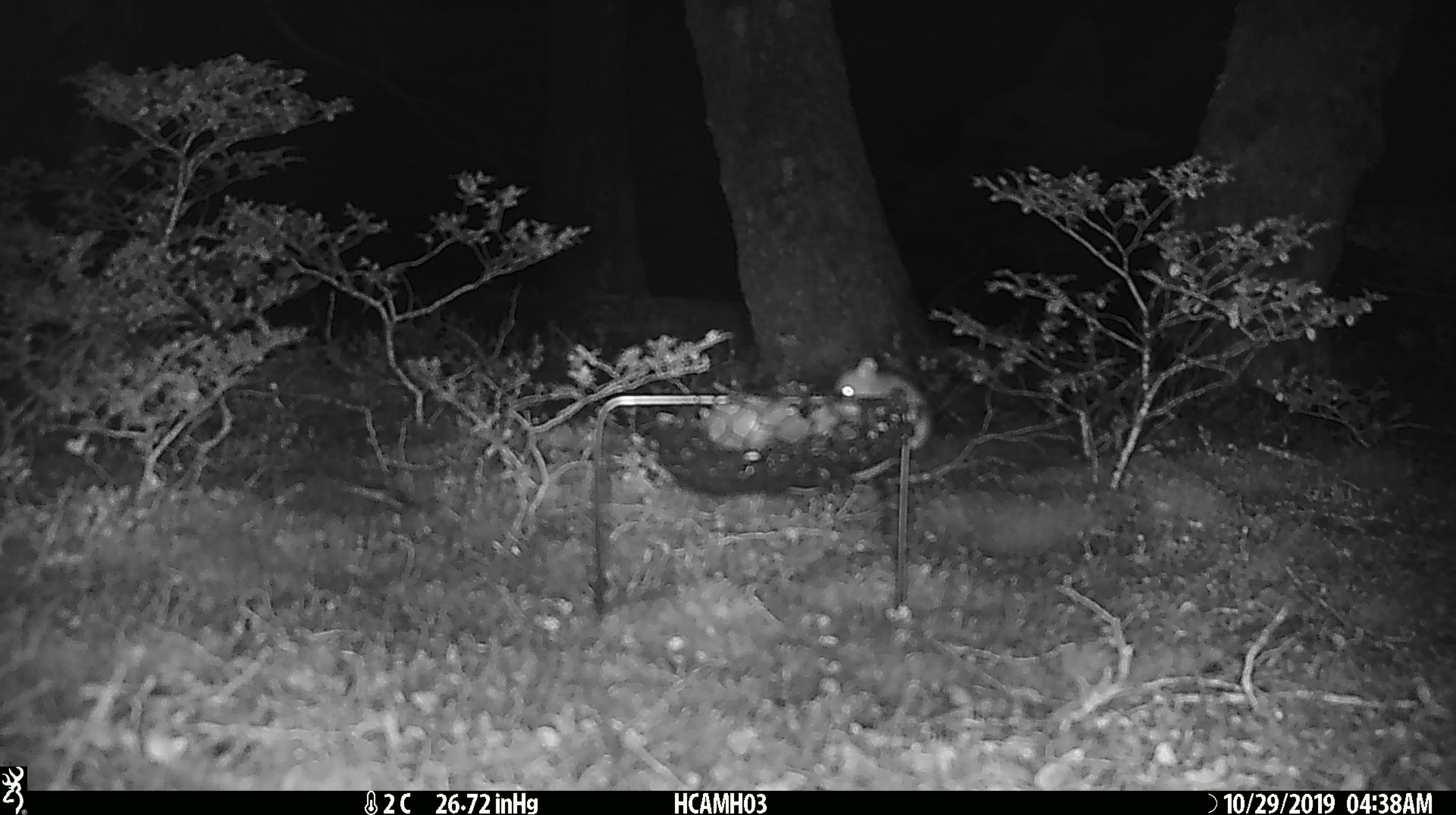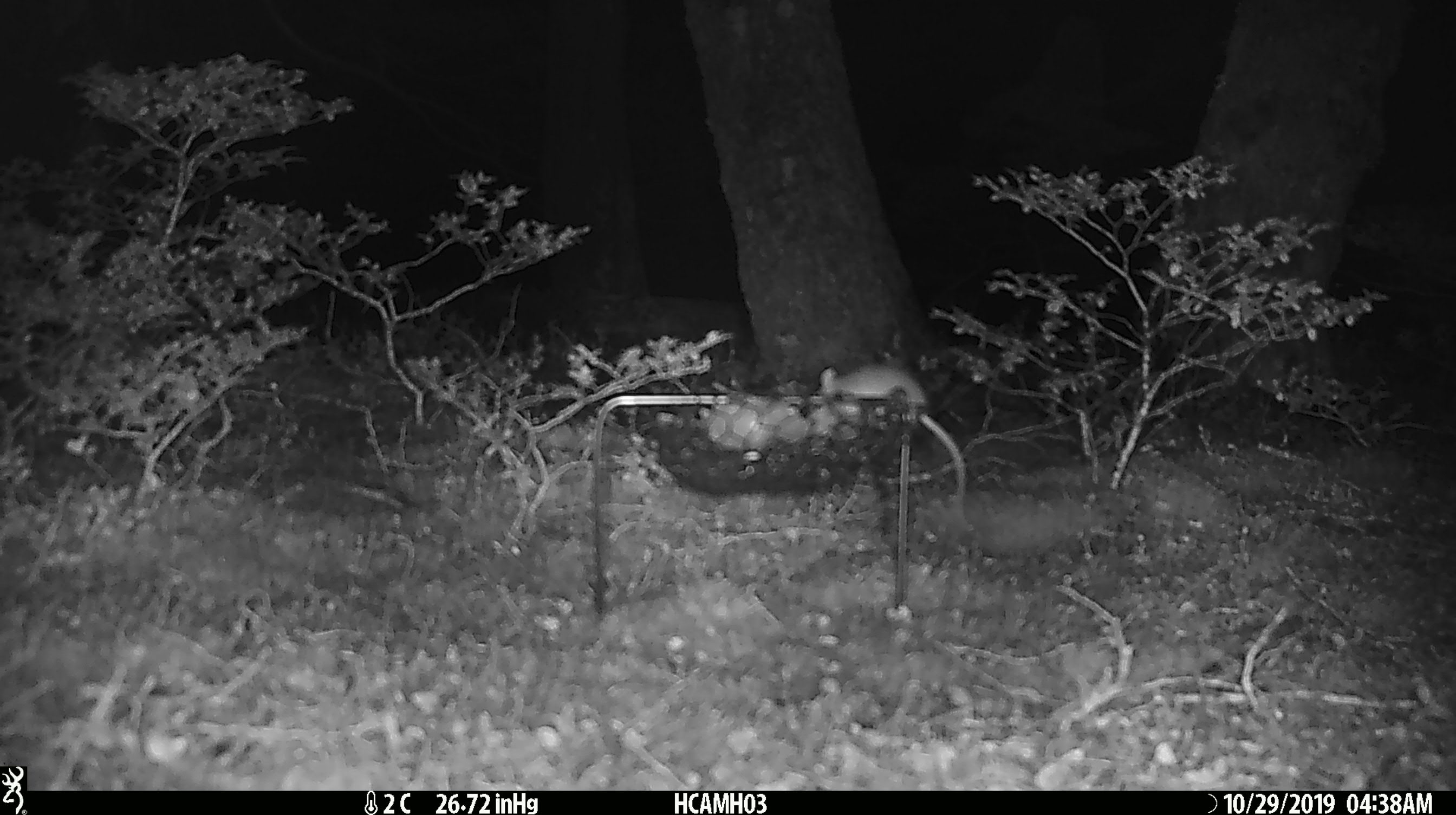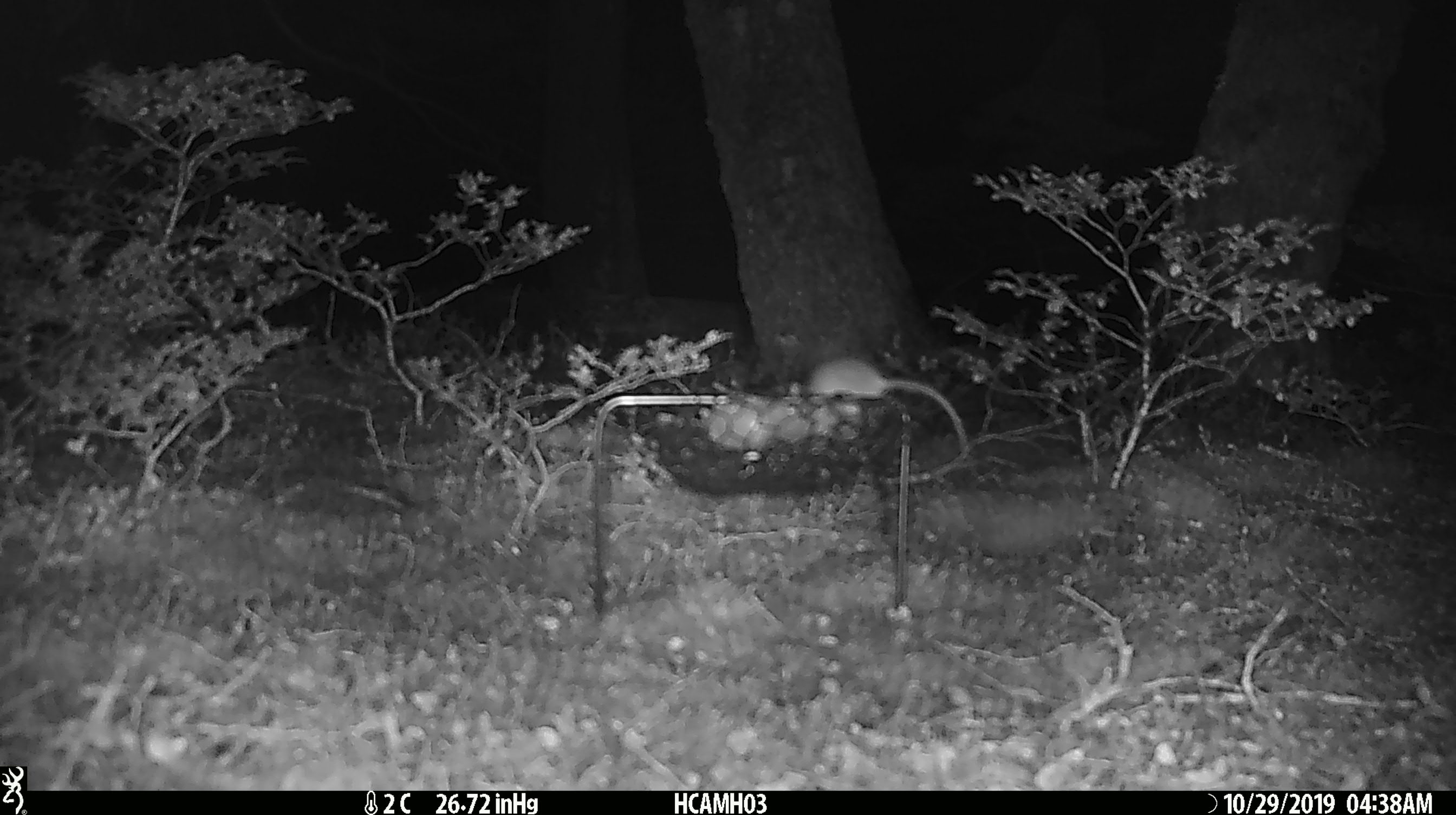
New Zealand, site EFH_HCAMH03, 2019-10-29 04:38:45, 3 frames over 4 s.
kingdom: Animalia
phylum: Chordata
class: Mammalia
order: Rodentia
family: Muridae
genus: Mus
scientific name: Mus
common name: mouse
Mouse (Mus).